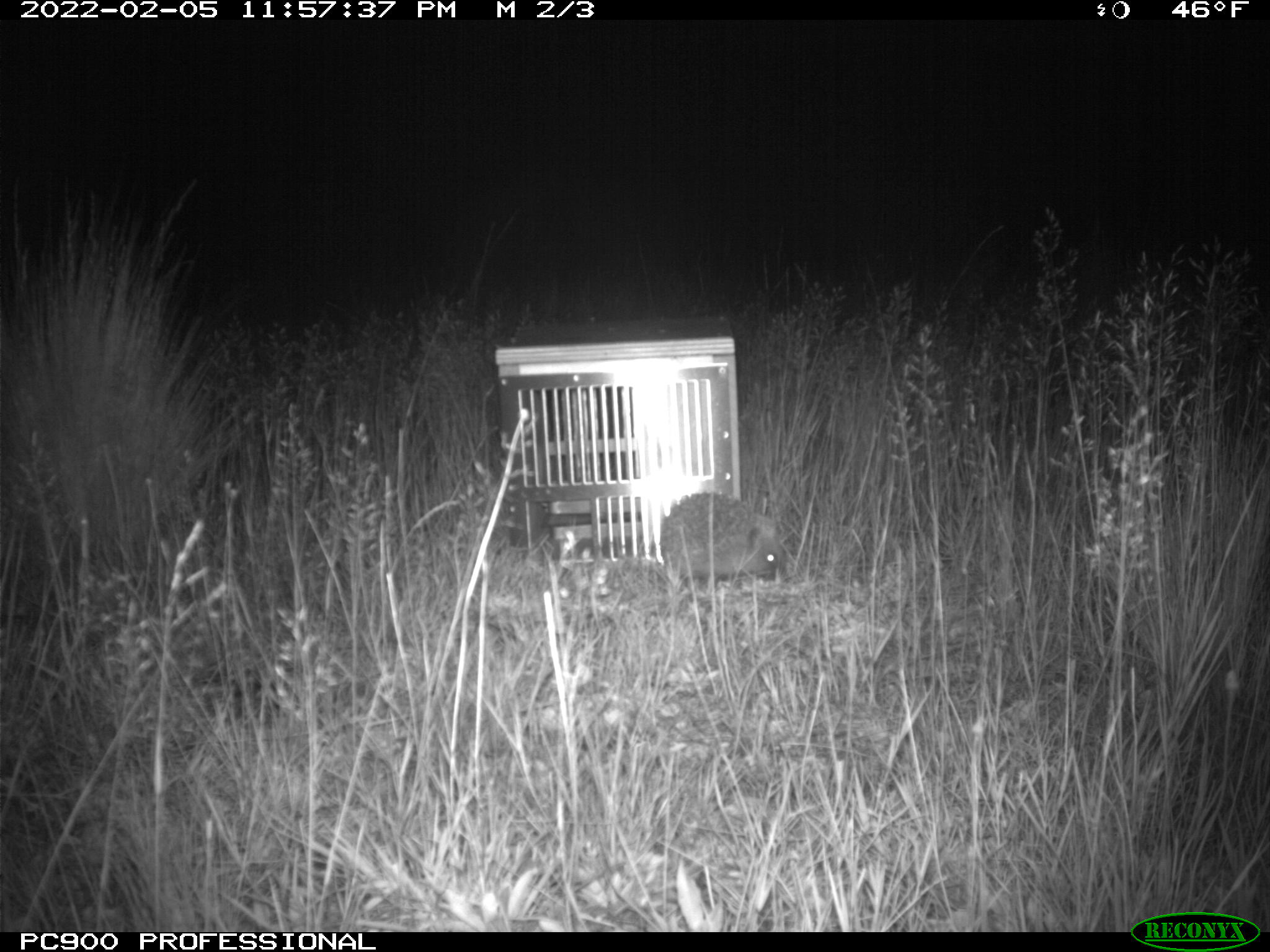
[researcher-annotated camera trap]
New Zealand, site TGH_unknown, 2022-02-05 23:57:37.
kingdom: Animalia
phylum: Chordata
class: Mammalia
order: Eulipotyphla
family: Erinaceidae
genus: Erinaceus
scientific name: Erinaceus europaeus europaeus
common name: european hedgehog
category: hedgehog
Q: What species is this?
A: Hedgehog (european hedgehog) (Erinaceus europaeus europaeus).